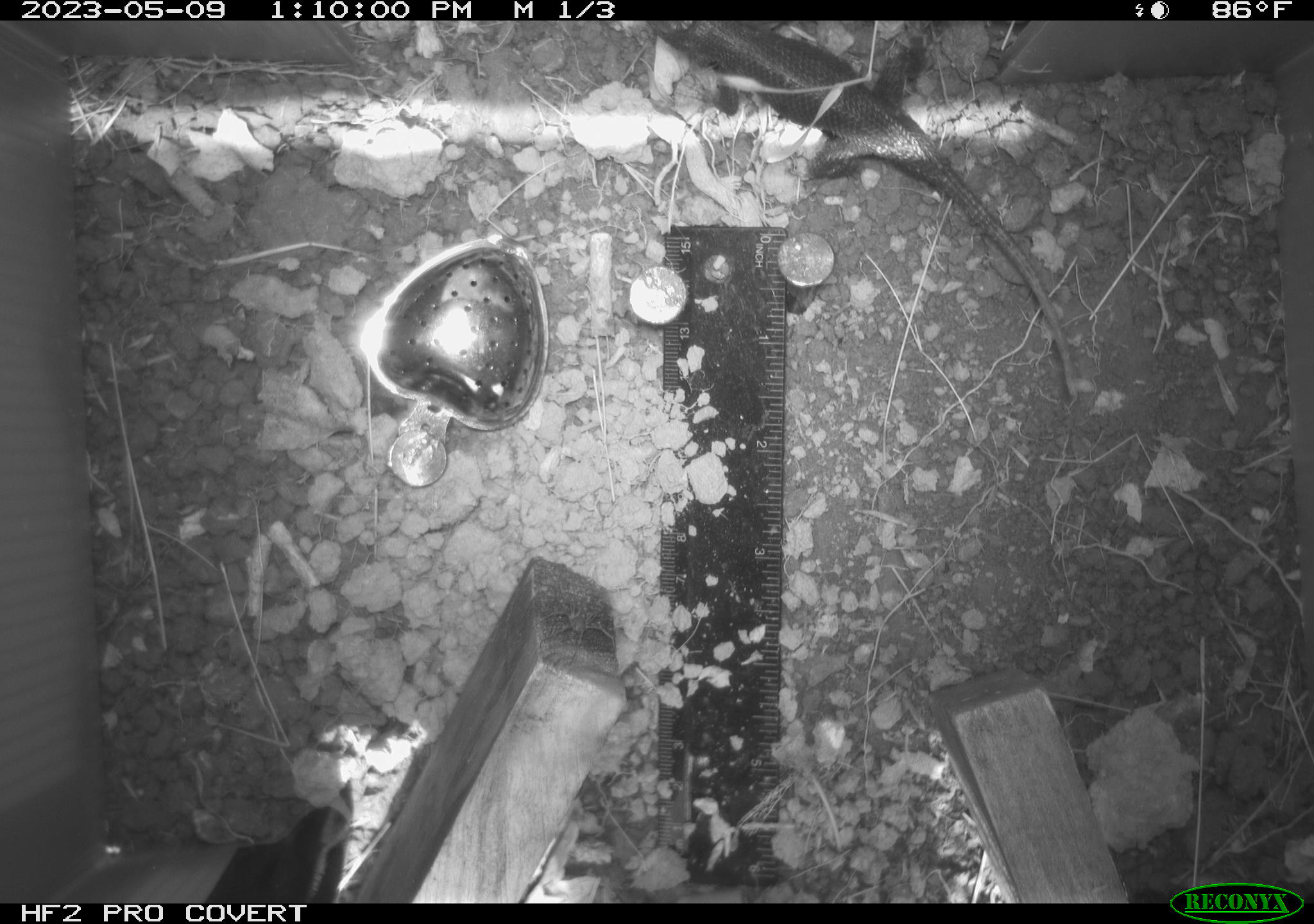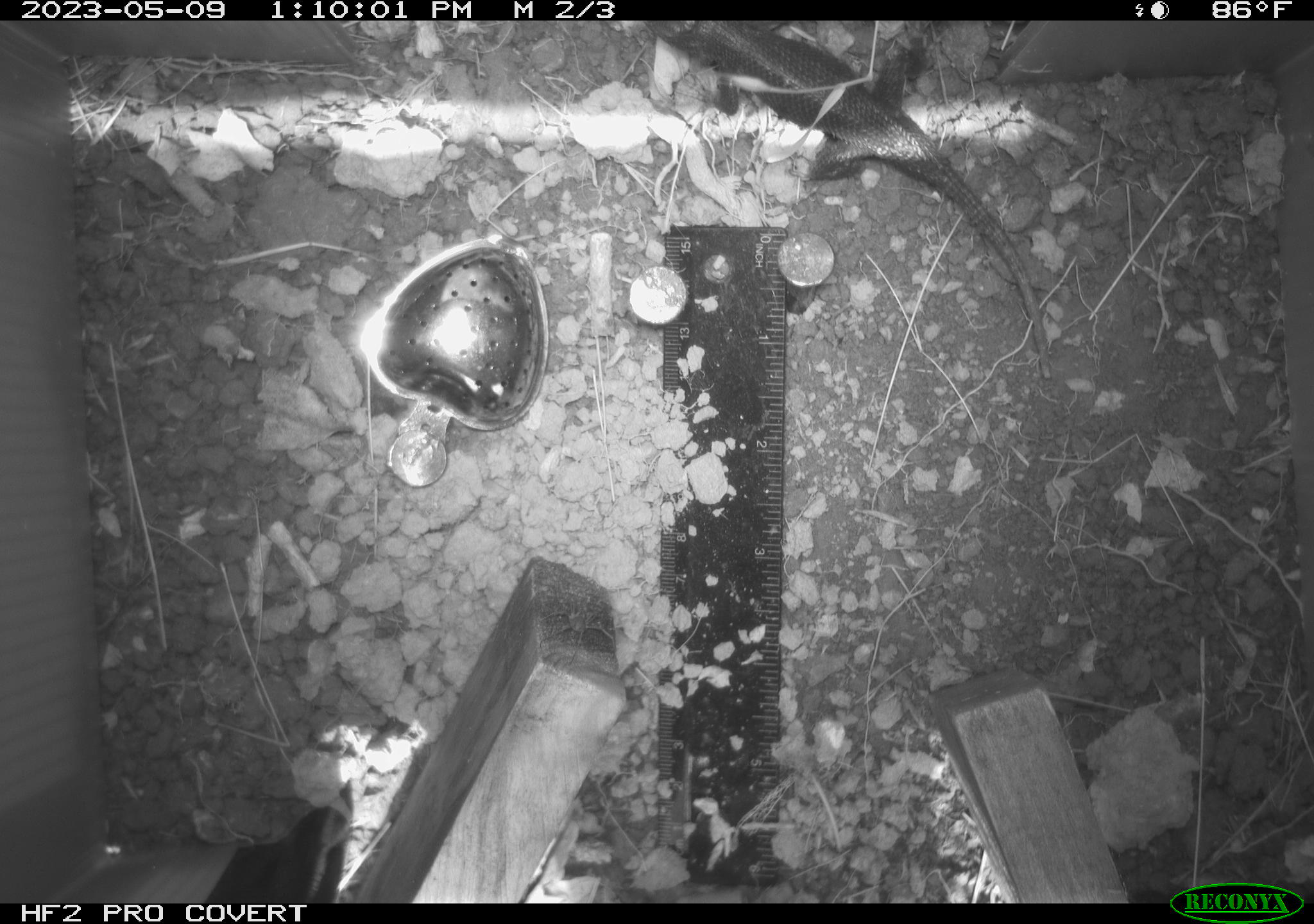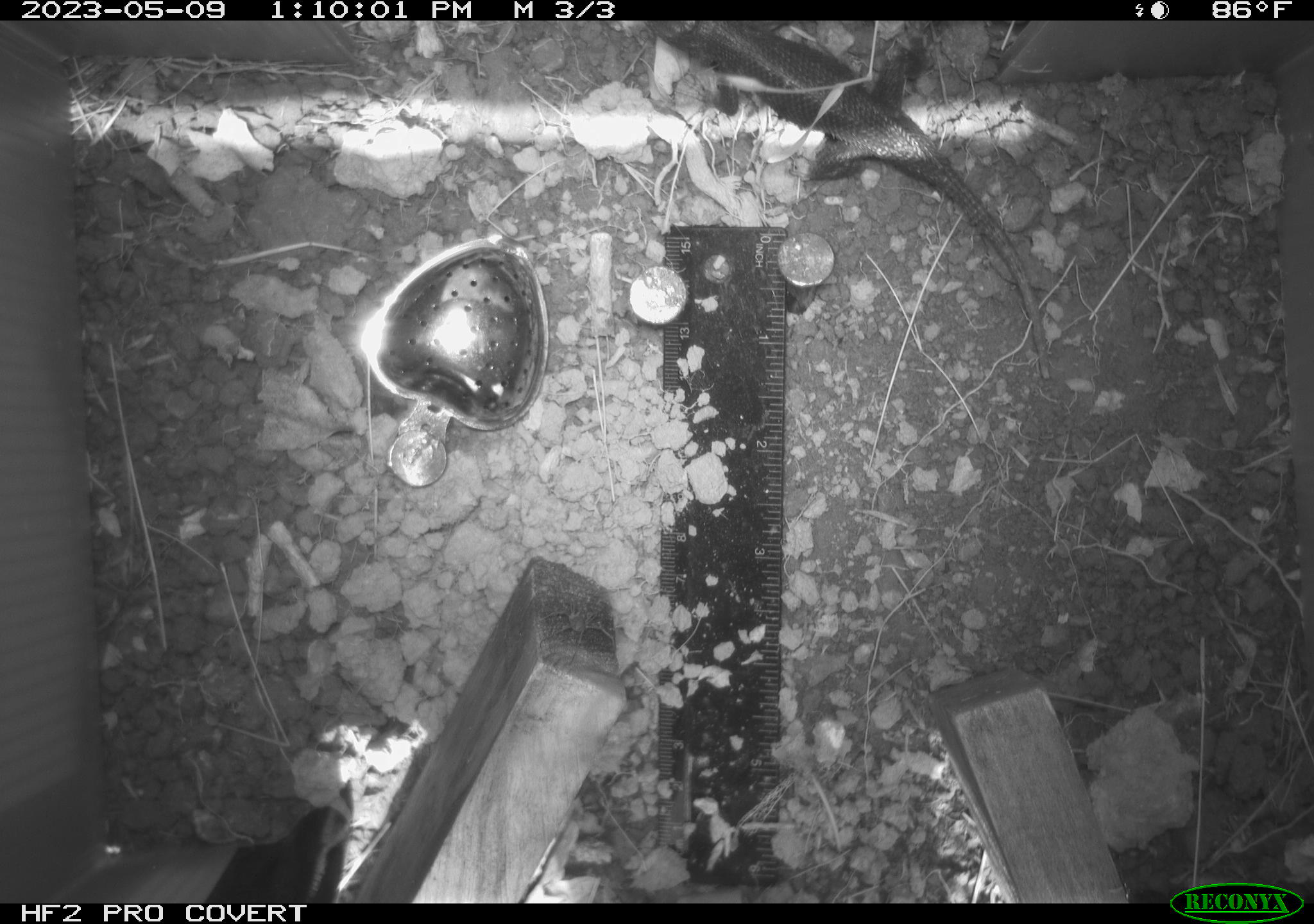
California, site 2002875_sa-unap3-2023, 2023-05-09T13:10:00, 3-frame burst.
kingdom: Animalia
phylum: Chordata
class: Reptilia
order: Squamata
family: Phrynosomatidae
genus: Sceloporus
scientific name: Sceloporus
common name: spiny lizards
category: sceloporus species